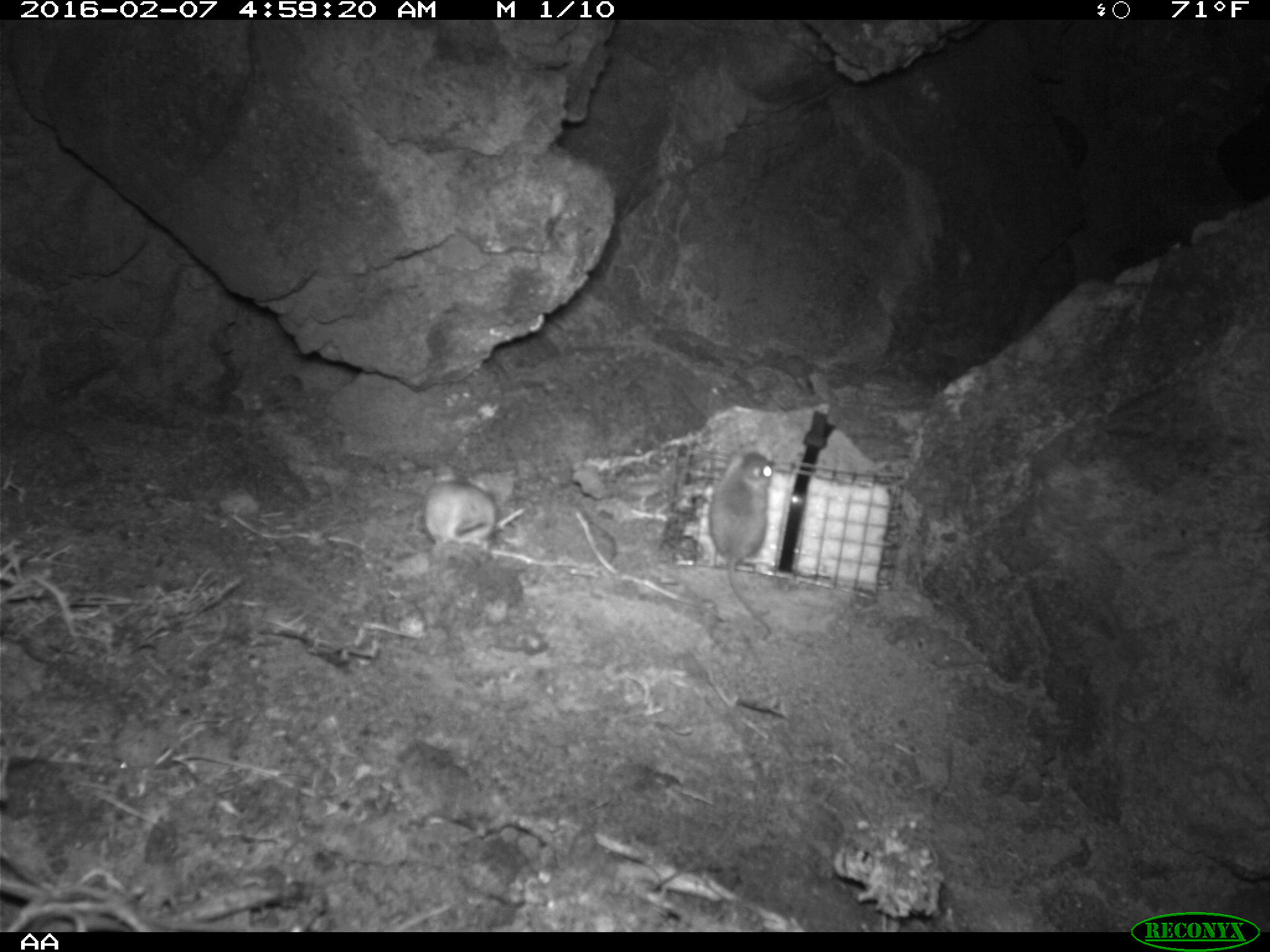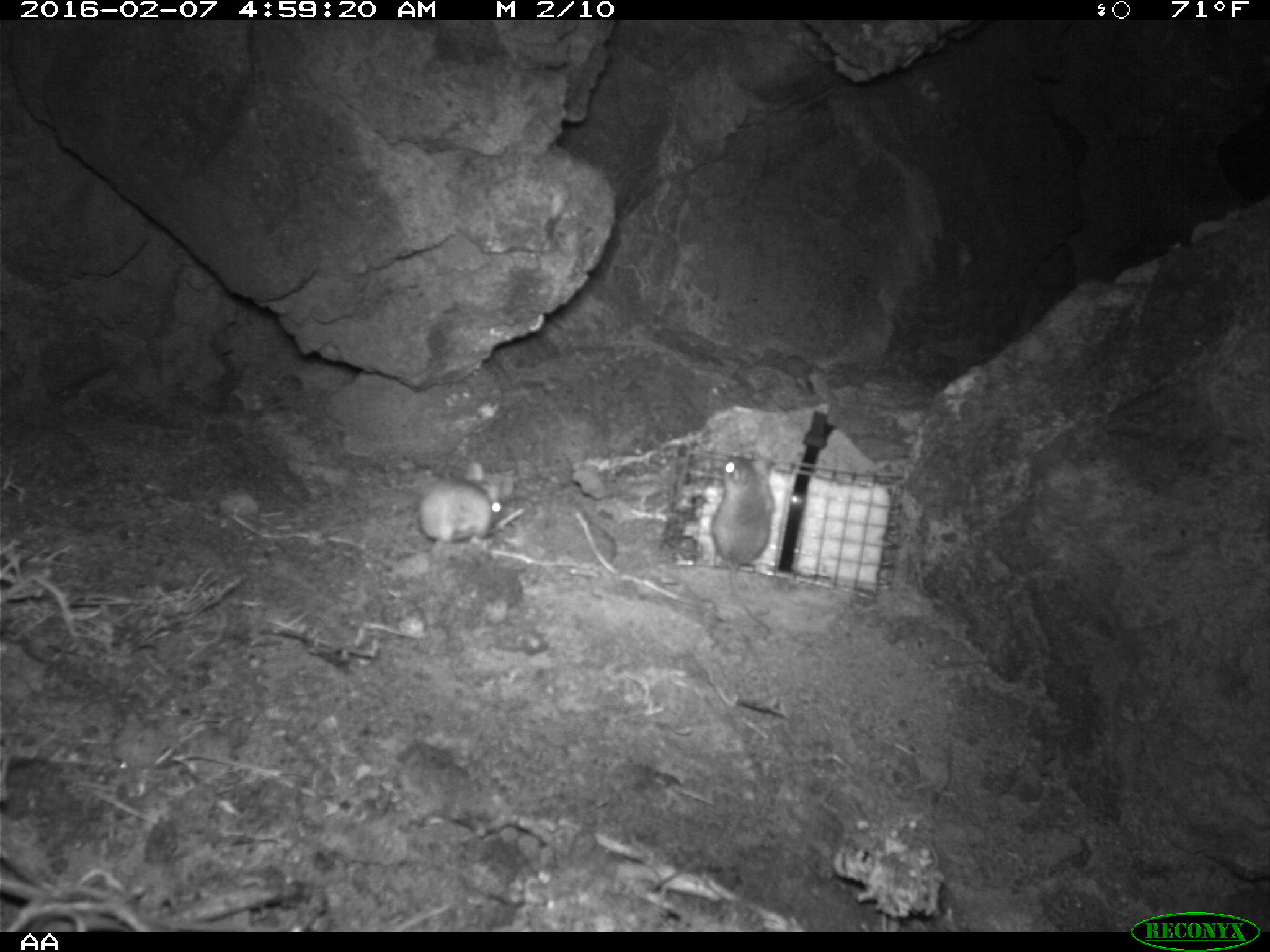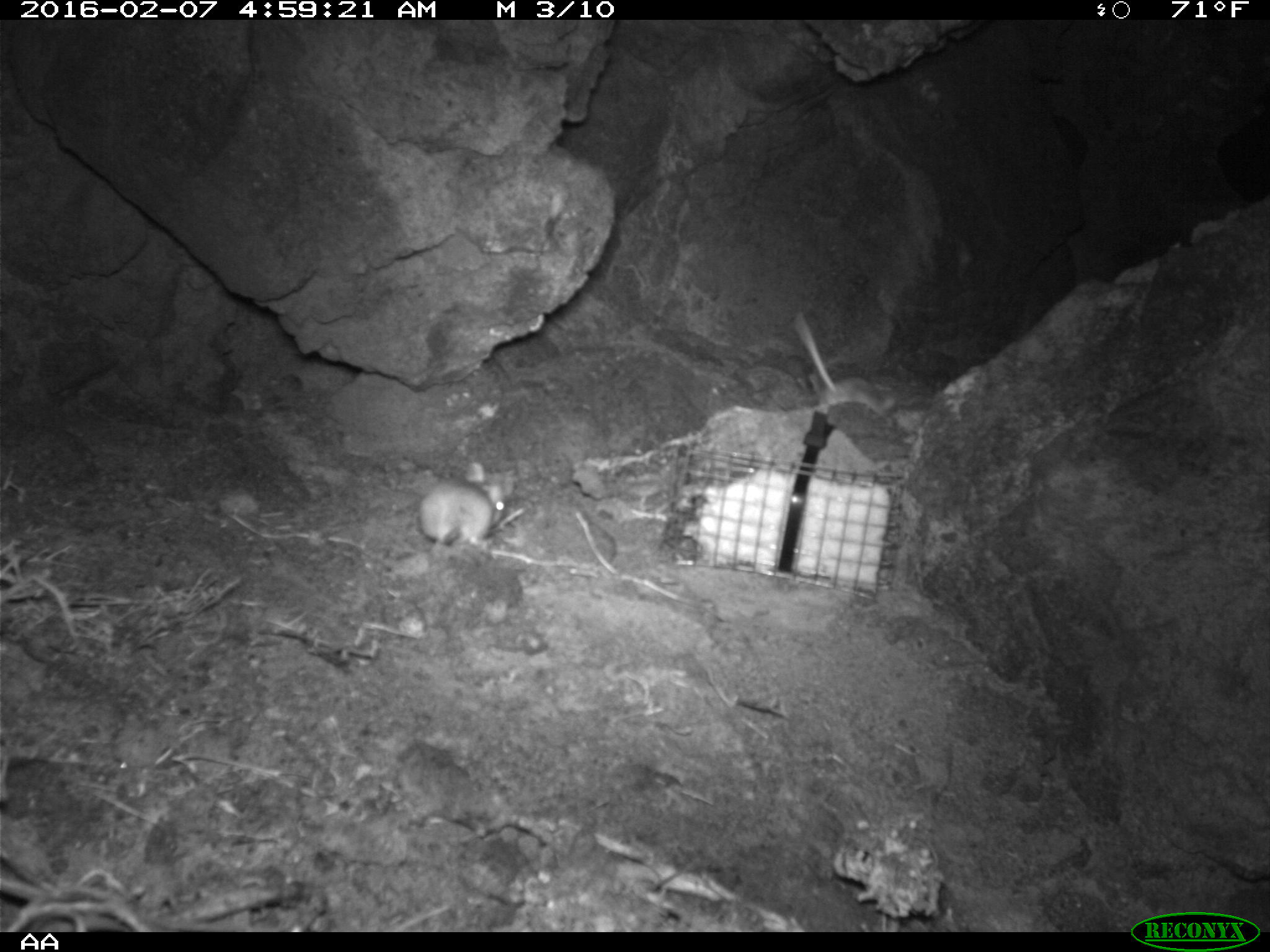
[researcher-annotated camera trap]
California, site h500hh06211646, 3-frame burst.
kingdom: Animalia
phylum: Chordata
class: Mammalia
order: Rodentia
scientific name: Rodentia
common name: rodent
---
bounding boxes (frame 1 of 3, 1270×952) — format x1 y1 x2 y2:
rodent: 708 449 773 639; 424 466 495 553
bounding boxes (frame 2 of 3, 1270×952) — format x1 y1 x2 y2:
rodent: 709 454 776 640; 419 462 513 554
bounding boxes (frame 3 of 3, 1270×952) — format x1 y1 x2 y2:
rodent: 787 312 895 425; 414 461 505 557